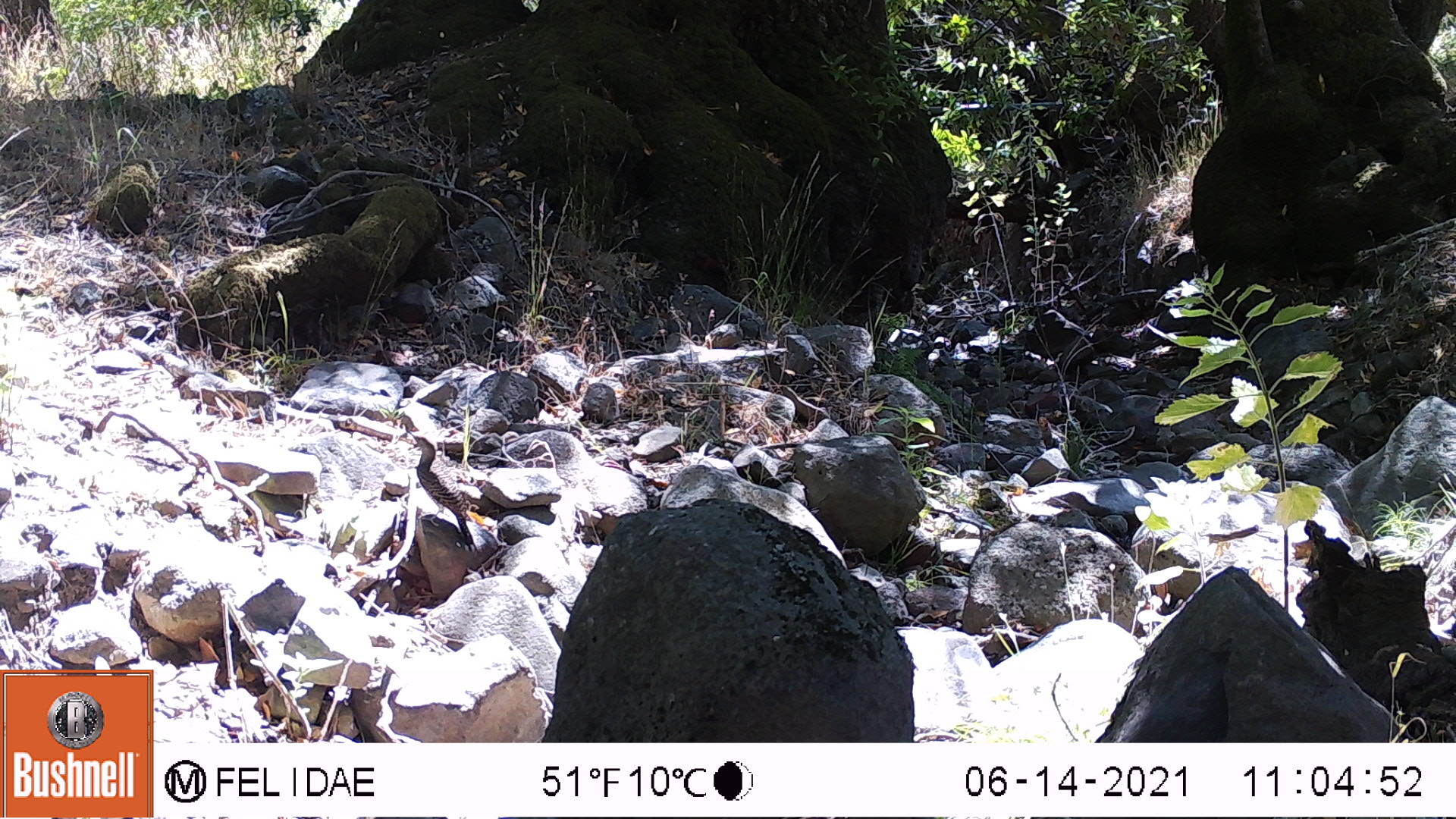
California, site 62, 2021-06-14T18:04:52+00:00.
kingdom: Animalia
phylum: Chordata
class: Aves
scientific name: Aves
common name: bird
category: unknown bird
Unknown bird (bird) (Aves).